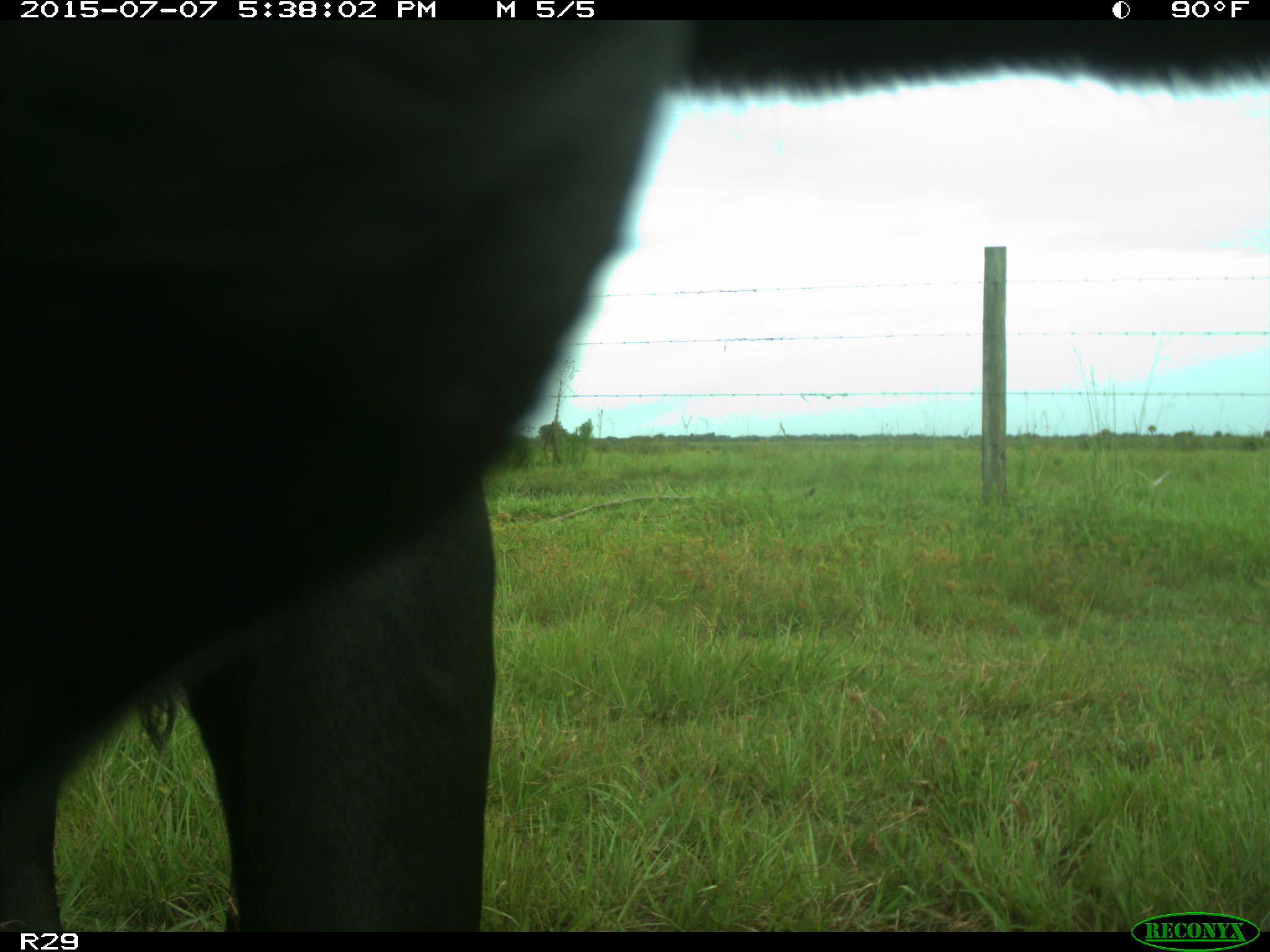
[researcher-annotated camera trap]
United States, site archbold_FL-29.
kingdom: Animalia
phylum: Chordata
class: Mammalia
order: Artiodactyla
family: Bovidae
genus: Bos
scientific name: Bos taurus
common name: domestic cow